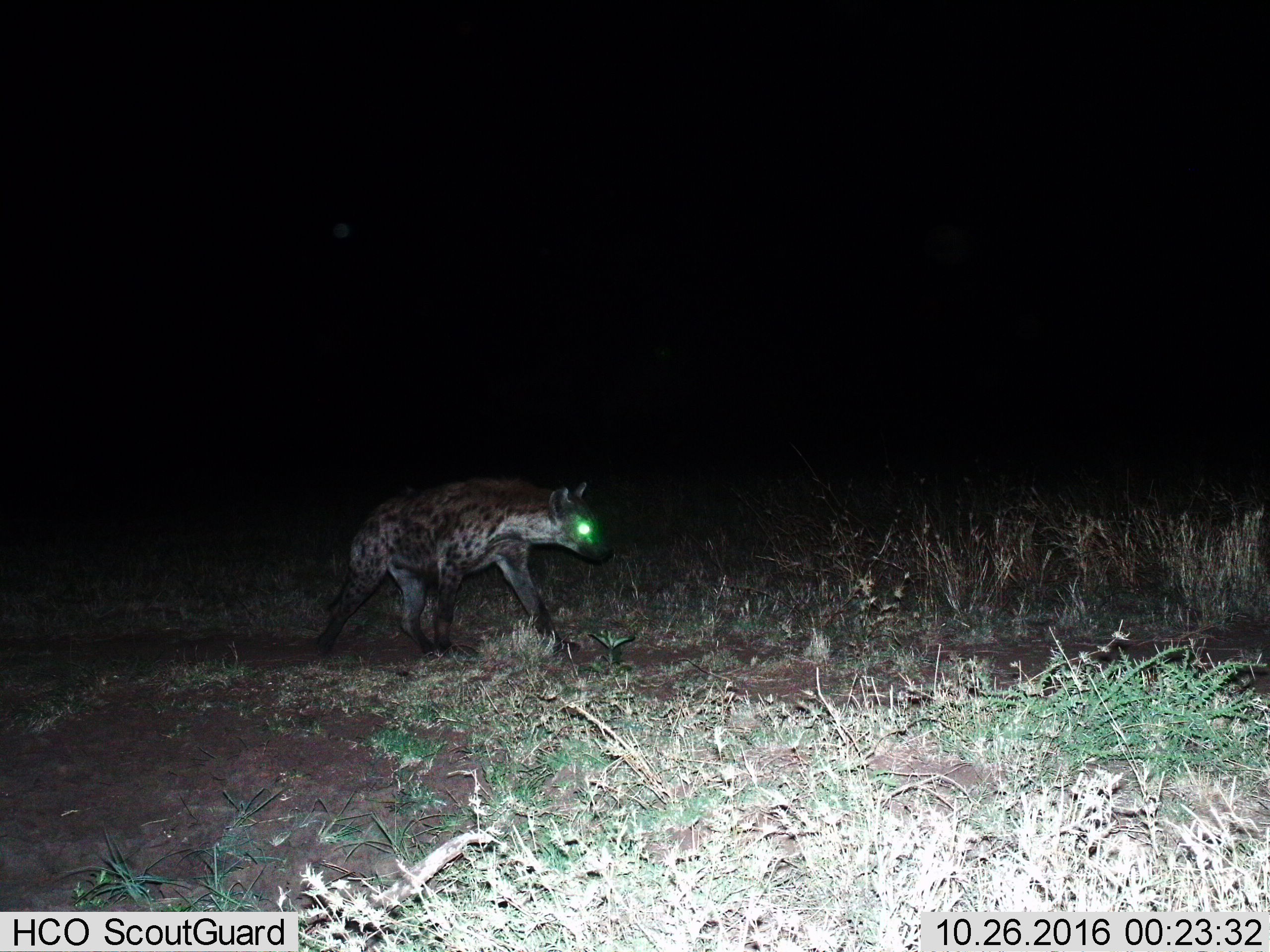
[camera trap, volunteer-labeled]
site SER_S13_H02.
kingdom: Animalia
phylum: Chordata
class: Mammalia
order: Carnivora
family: Hyaenidae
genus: Crocuta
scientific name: Crocuta crocuta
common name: spotted hyena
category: hyenaspotted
Hyenaspotted (spotted hyena) (Crocuta crocuta), count 1. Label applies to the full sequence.